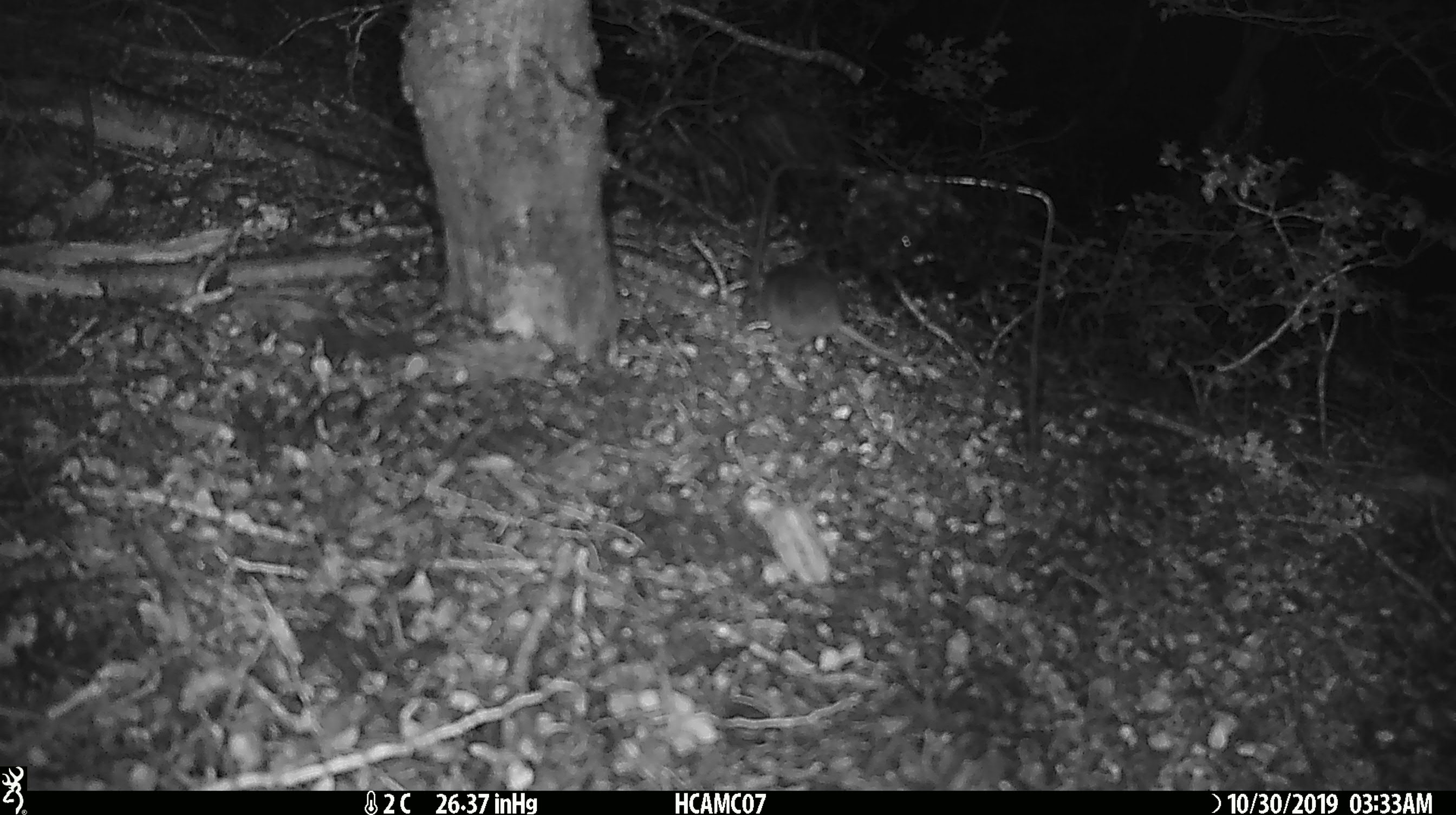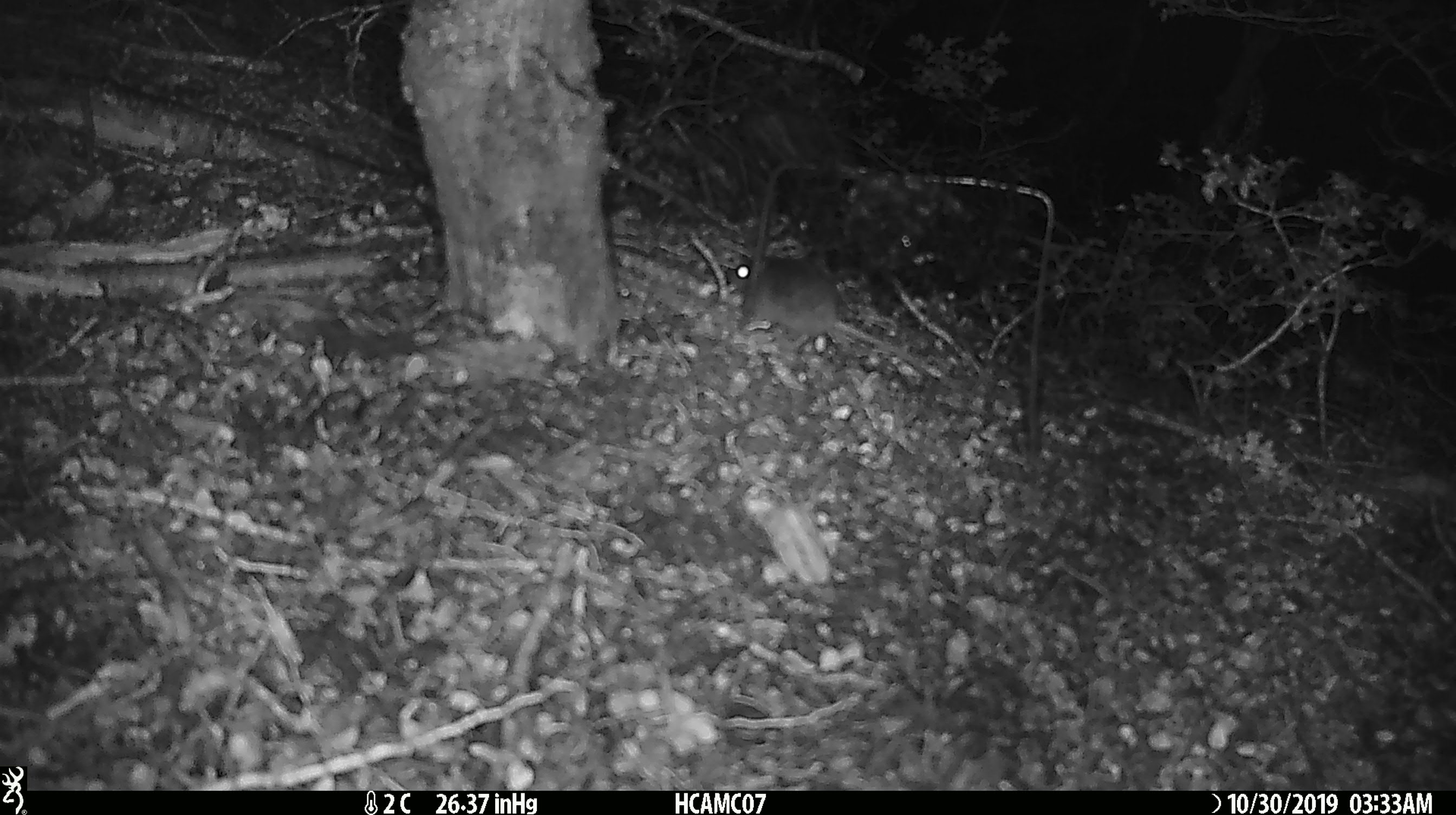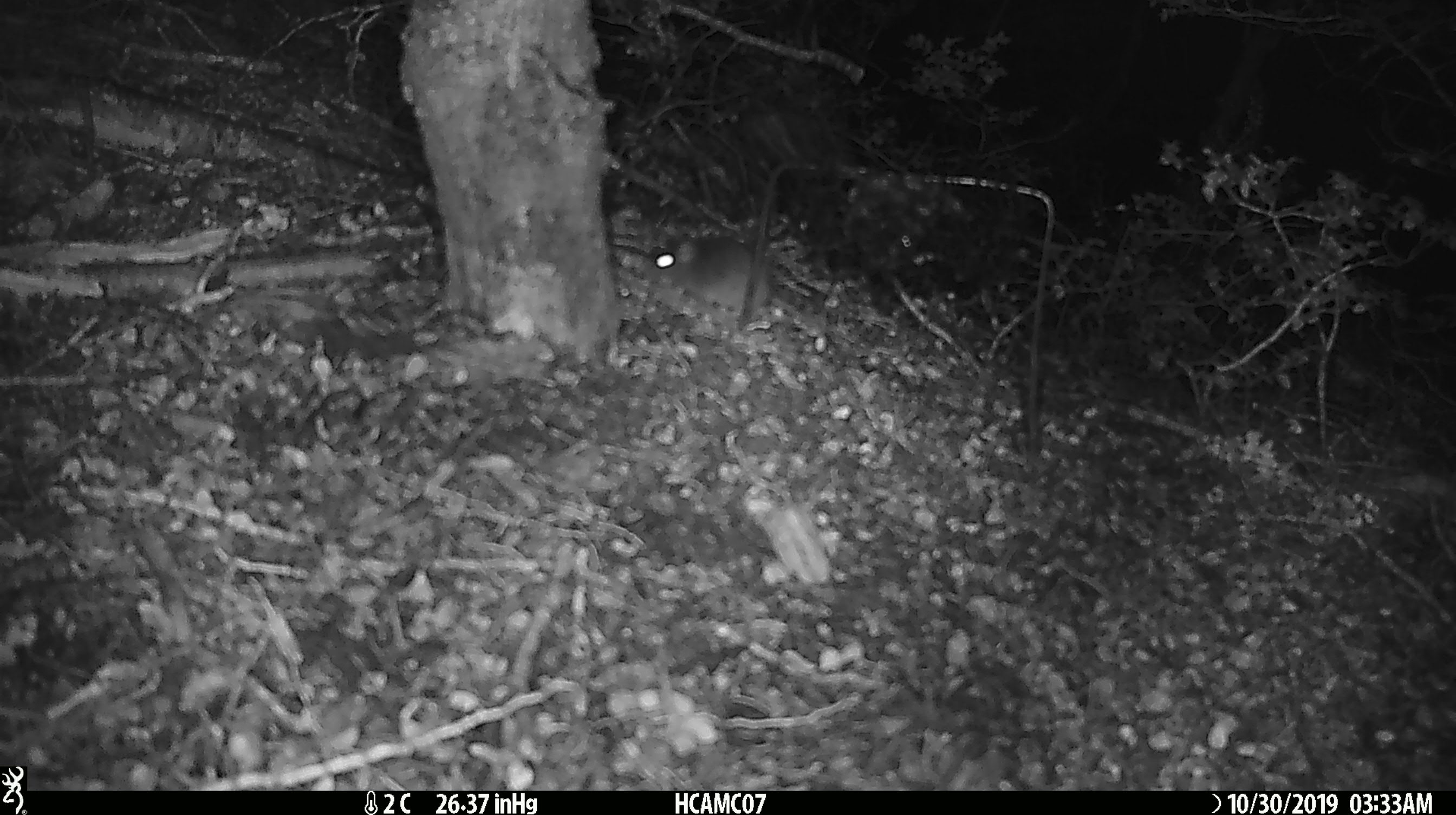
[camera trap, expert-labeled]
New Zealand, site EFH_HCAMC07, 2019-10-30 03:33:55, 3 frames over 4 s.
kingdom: Animalia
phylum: Chordata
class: Mammalia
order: Rodentia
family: Muridae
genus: Mus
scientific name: Mus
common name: mouse